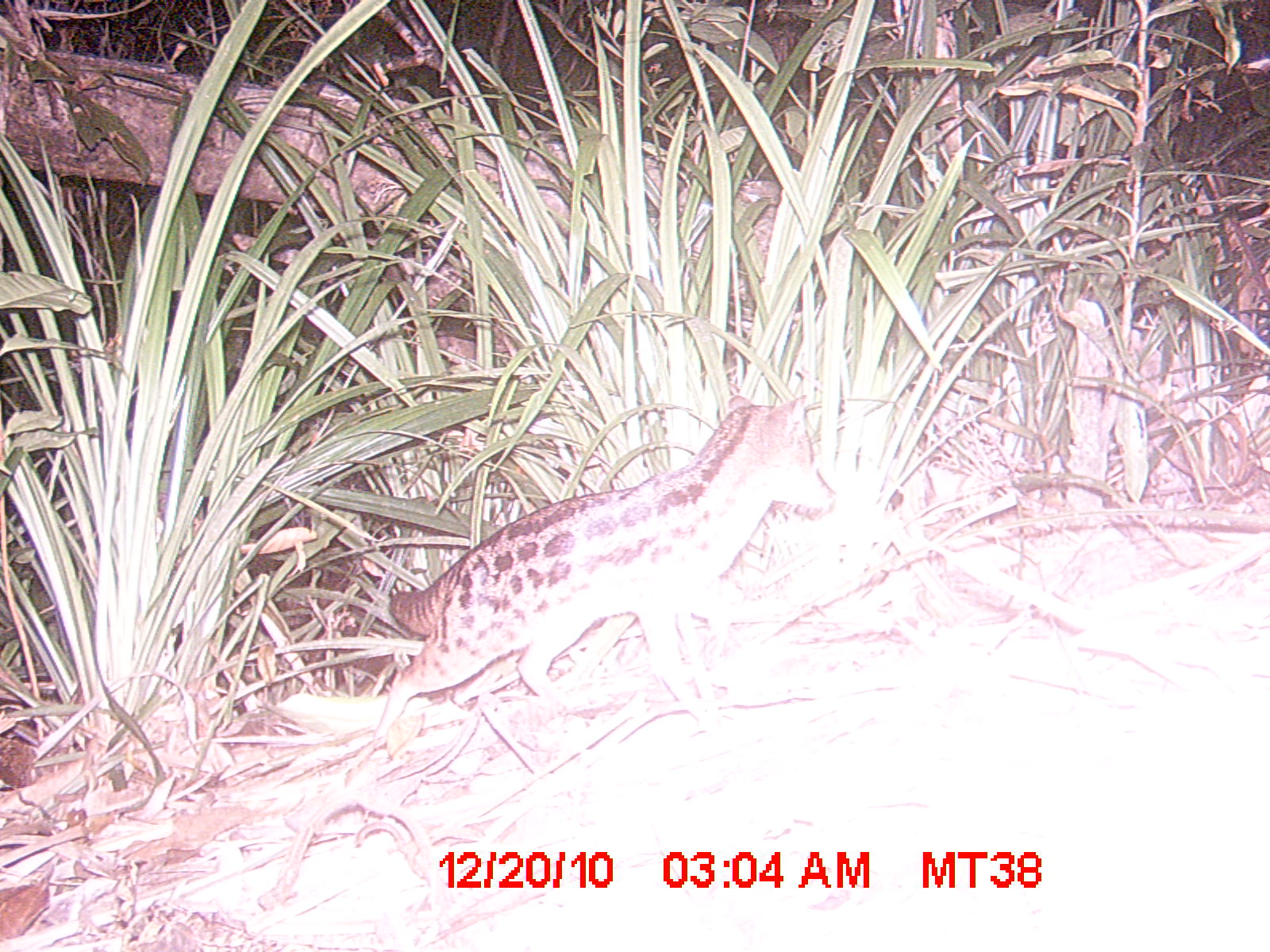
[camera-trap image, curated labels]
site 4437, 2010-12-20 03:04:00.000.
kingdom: Animalia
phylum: Chordata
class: Mammalia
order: Carnivora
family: Eupleridae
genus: Fossa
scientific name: Fossa fossana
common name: fanaloka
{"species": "Fossa fossana (fanaloka)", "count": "1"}